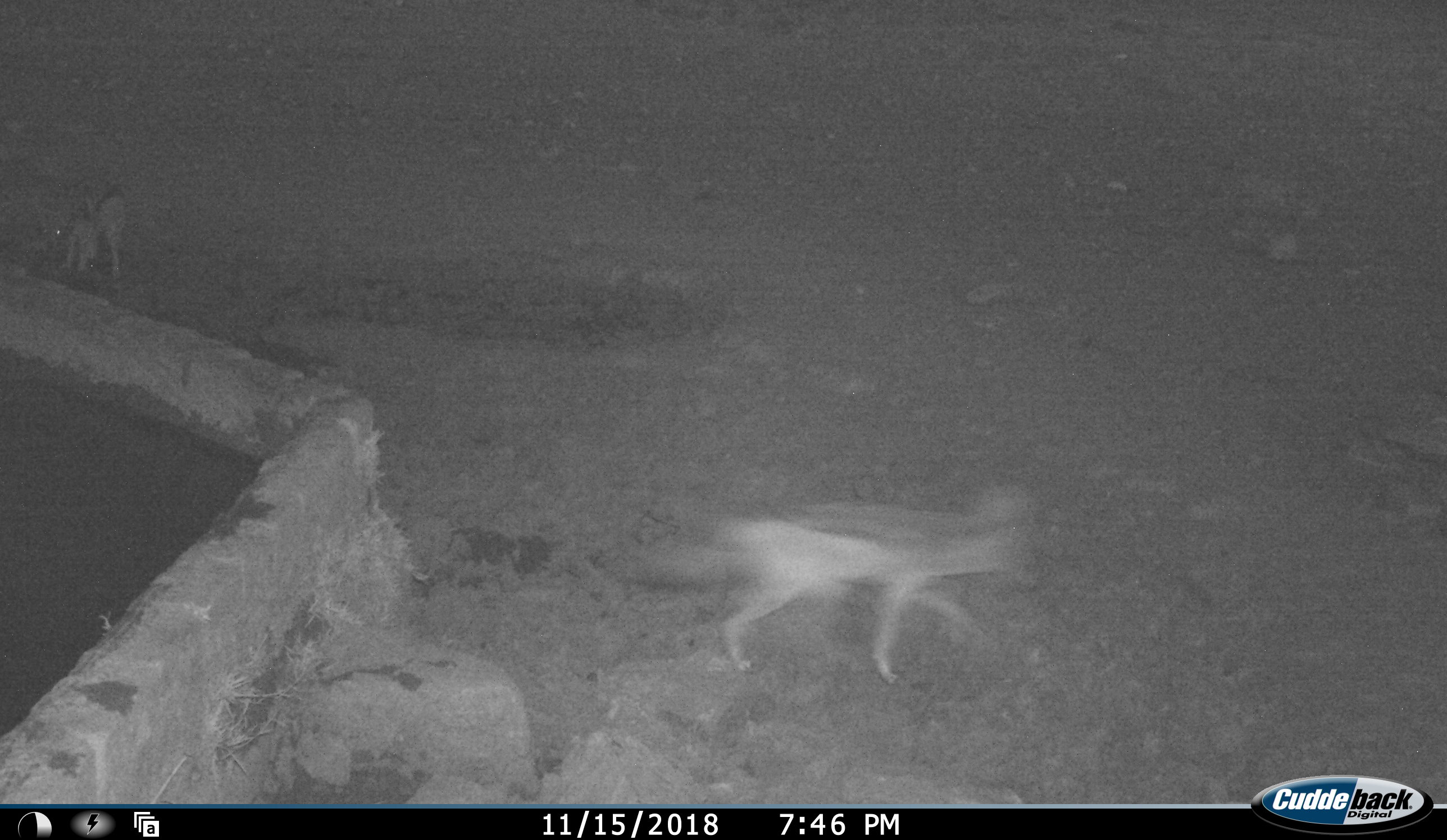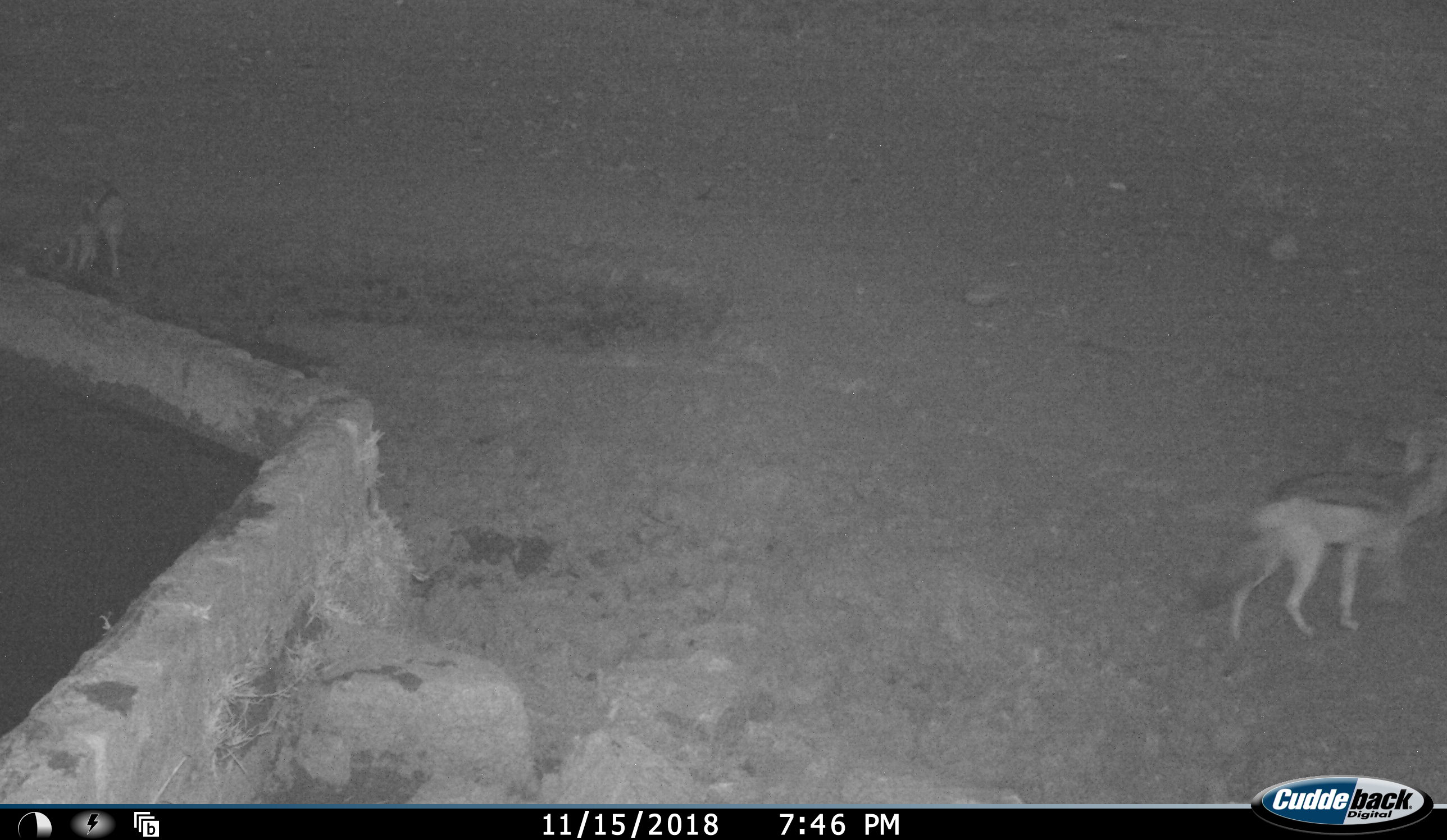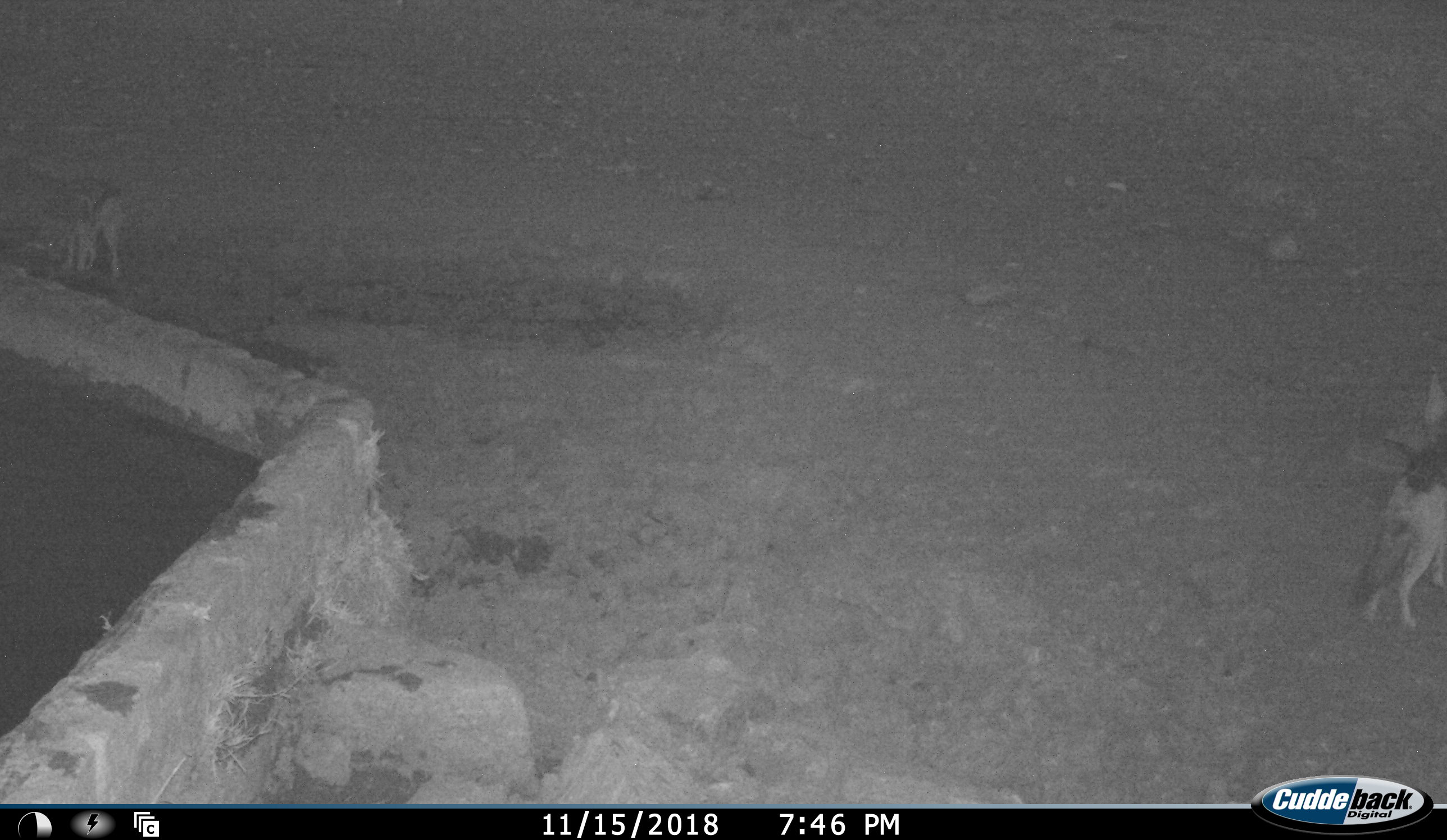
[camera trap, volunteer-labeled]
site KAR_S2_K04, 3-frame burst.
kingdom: Animalia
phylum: Chordata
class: Mammalia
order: Carnivora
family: Canidae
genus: Lupulella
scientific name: Lupulella mesomelas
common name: black-backed jackal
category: jackalblackbacked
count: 2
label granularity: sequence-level